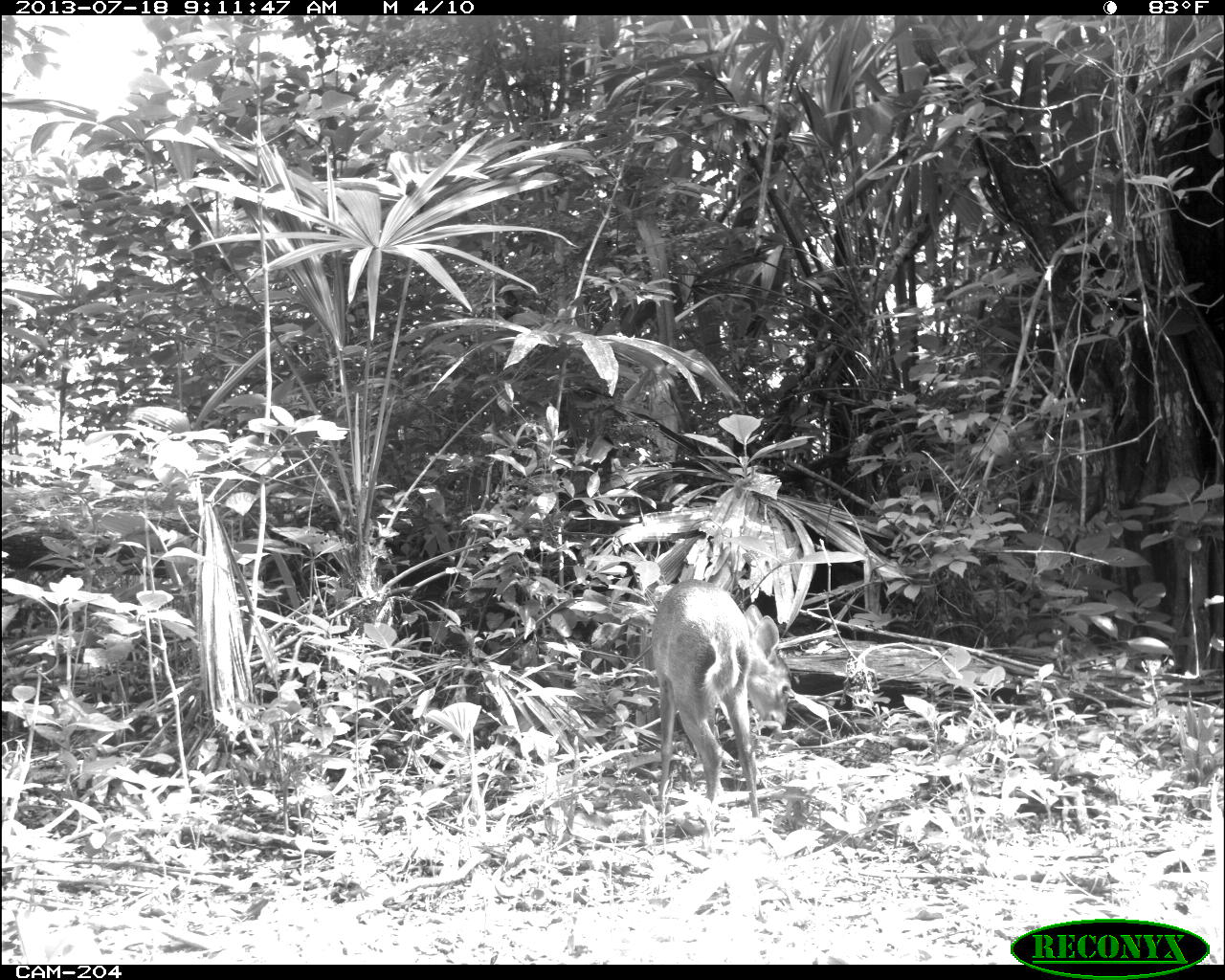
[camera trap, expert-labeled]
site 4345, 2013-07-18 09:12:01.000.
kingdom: Animalia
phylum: Chordata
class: Mammalia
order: Artiodactyla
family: Cervidae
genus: Odocoileus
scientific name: Odocoileus virginianus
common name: white-tailed deer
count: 1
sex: female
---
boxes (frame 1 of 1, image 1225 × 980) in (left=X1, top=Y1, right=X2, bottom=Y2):
odocoileus virginianus: (left=645, top=575, right=797, bottom=840)